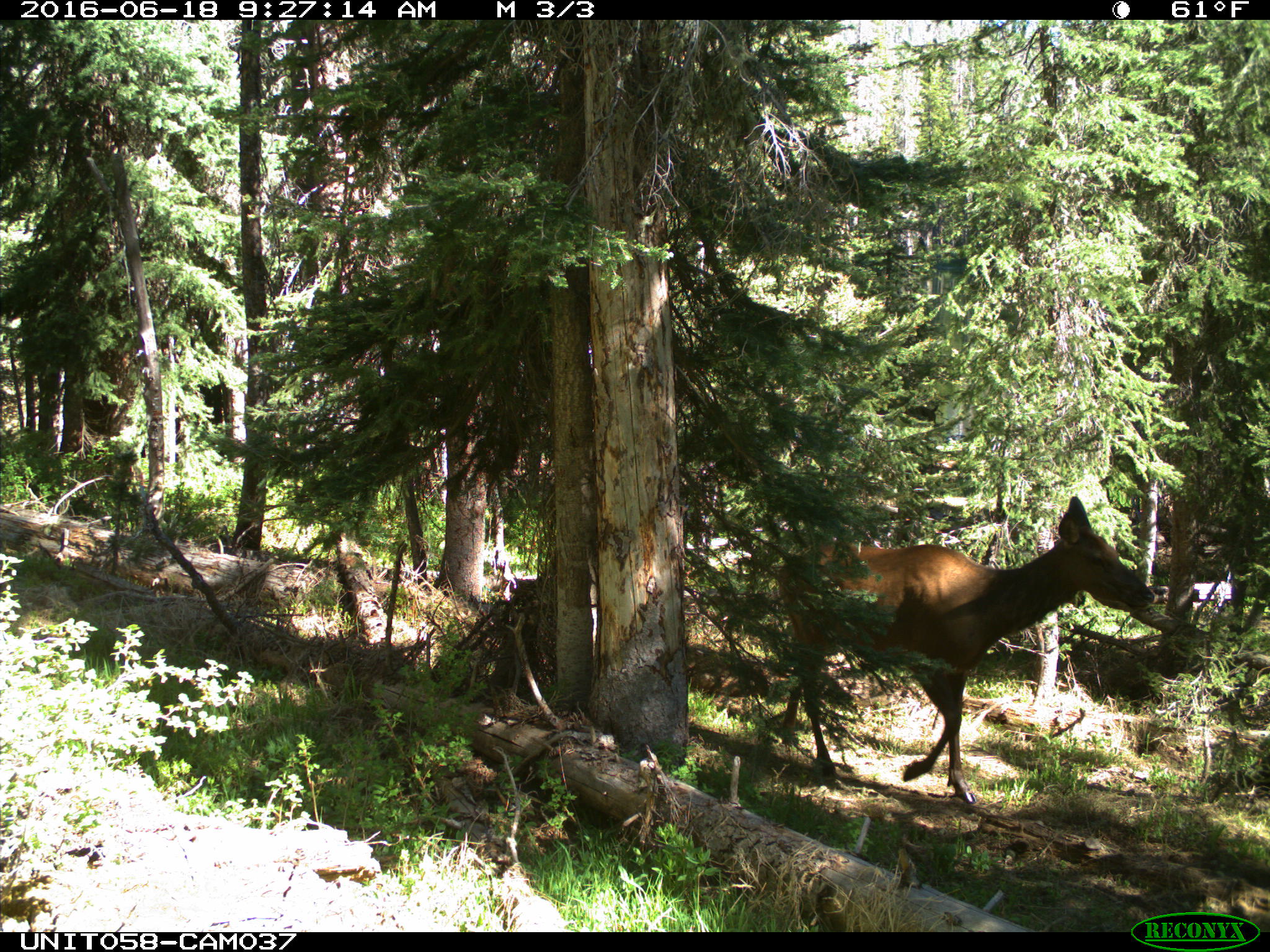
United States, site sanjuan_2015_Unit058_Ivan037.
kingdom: Animalia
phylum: Chordata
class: Mammalia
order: Artiodactyla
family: Cervidae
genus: Cervus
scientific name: Cervus elaphus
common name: red deer